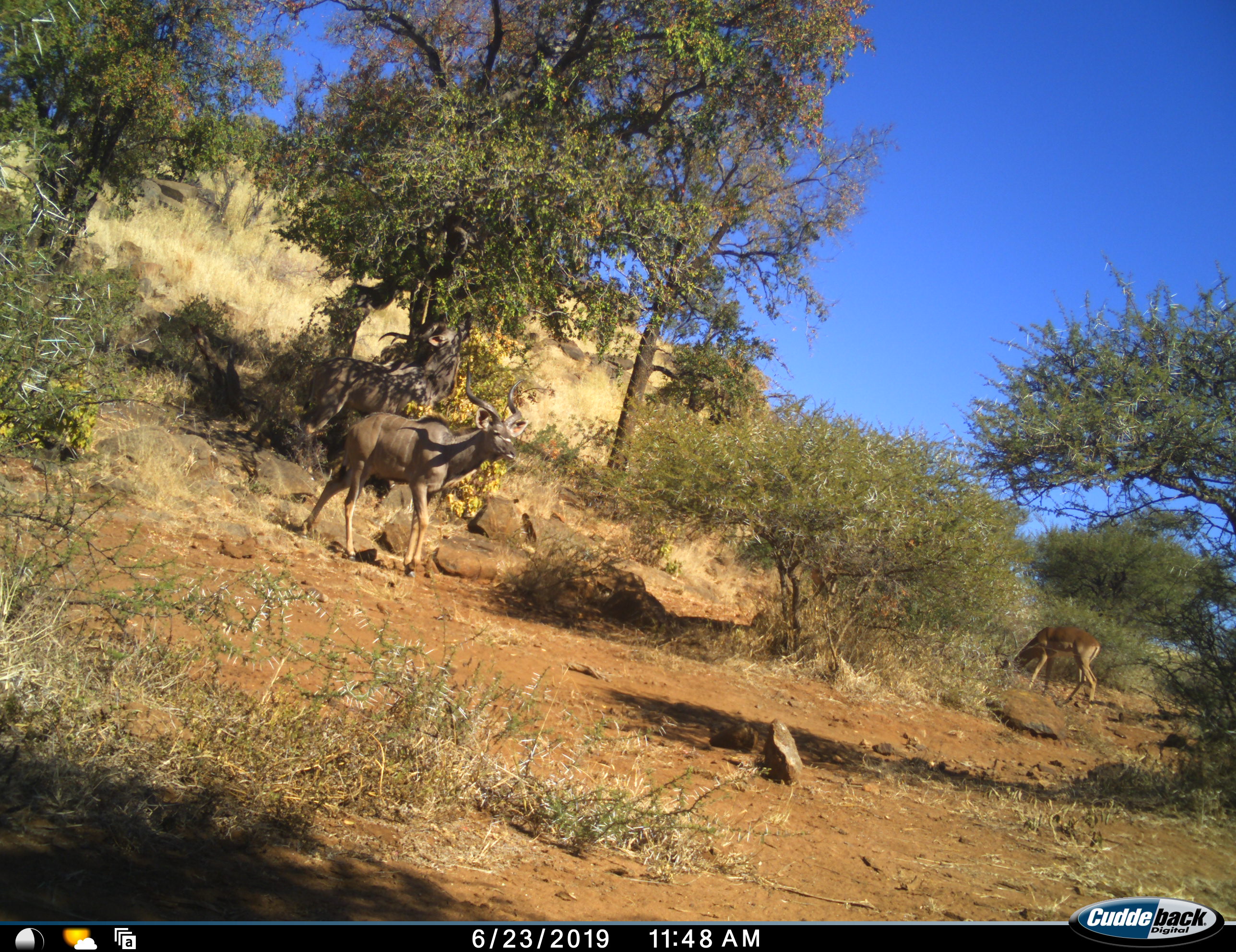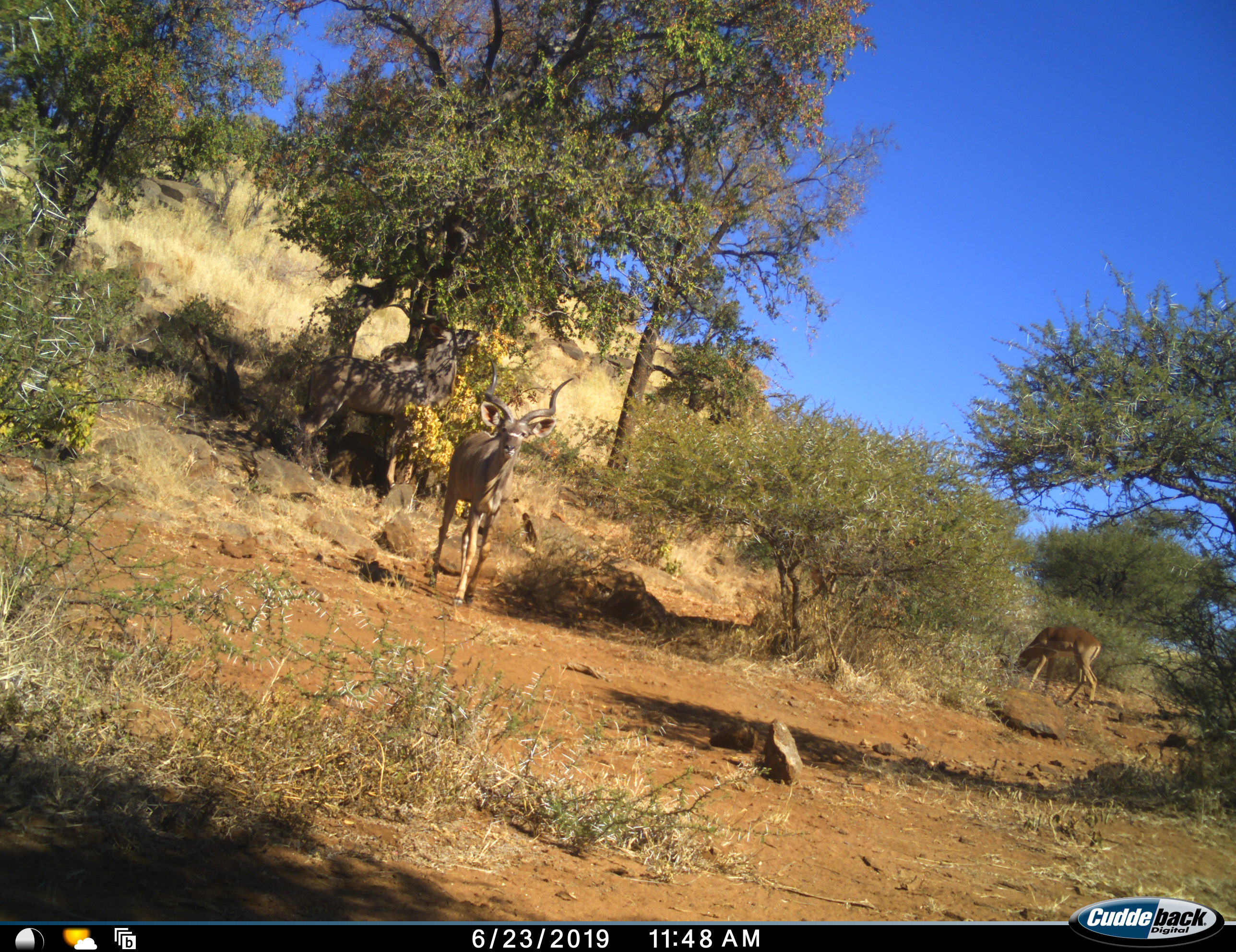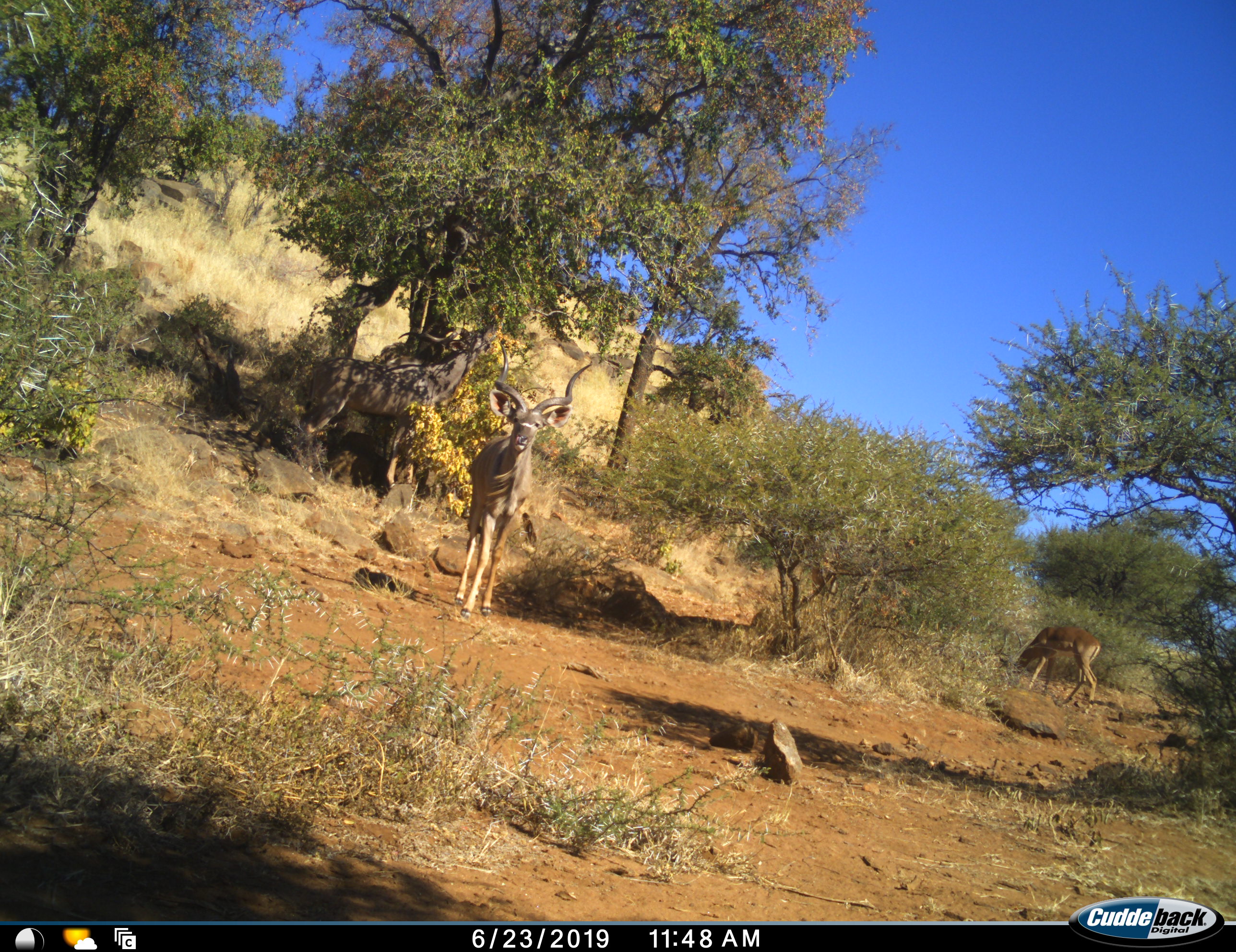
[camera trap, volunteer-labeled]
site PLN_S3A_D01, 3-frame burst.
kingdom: Animalia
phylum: Chordata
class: Mammalia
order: Artiodactyla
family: Bovidae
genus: Aepyceros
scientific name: Aepyceros melampus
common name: impala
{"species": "impala (Aepyceros melampus)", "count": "1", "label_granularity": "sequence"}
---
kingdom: Animalia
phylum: Chordata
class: Mammalia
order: Artiodactyla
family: Bovidae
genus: Tragelaphus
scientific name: Tragelaphus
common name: kudu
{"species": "kudu (Tragelaphus)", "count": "2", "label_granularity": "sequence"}